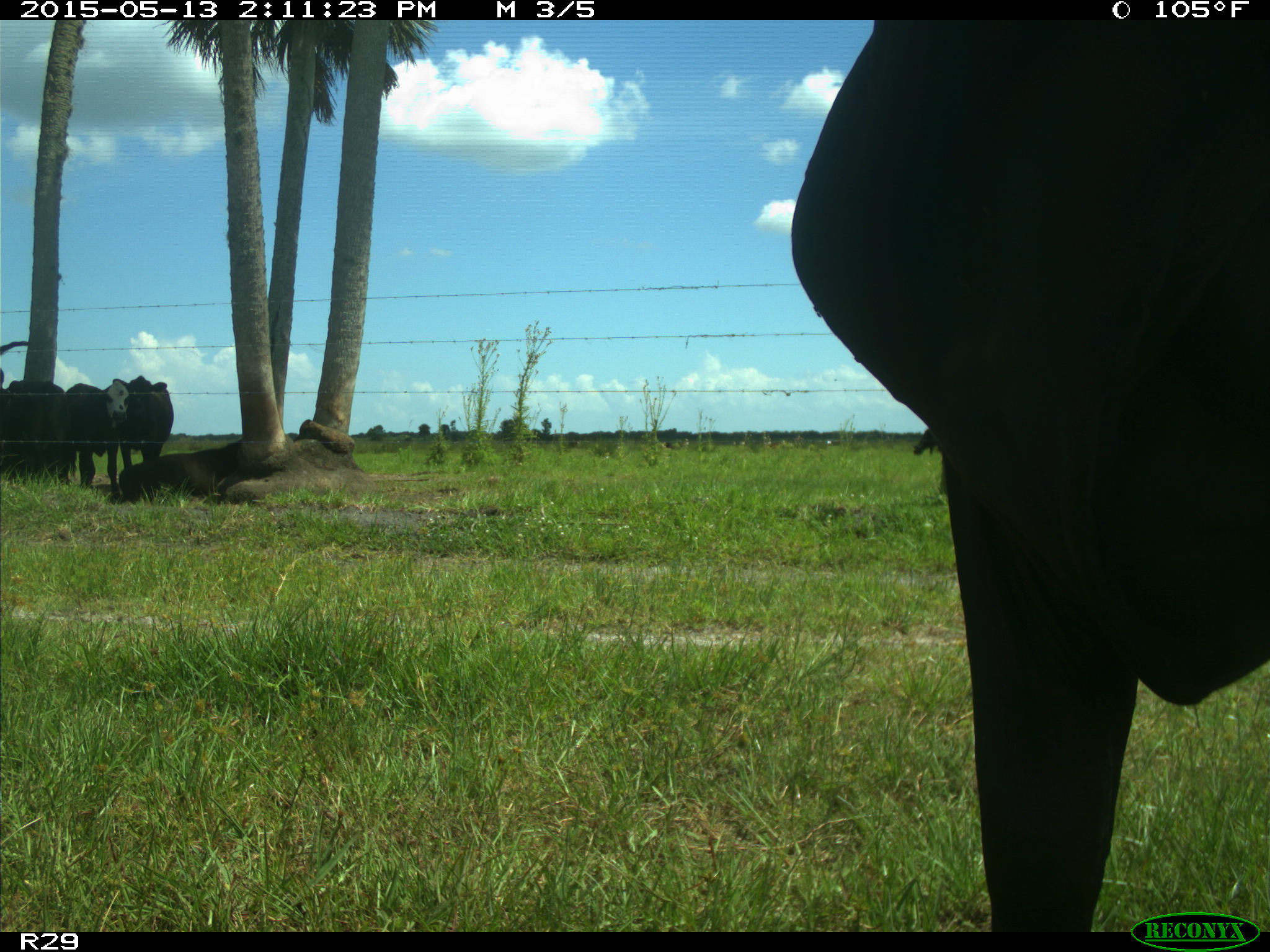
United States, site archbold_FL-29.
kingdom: Animalia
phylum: Chordata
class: Mammalia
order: Artiodactyla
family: Bovidae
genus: Bos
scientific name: Bos taurus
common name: domestic cow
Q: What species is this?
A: Bos taurus (domestic cow).